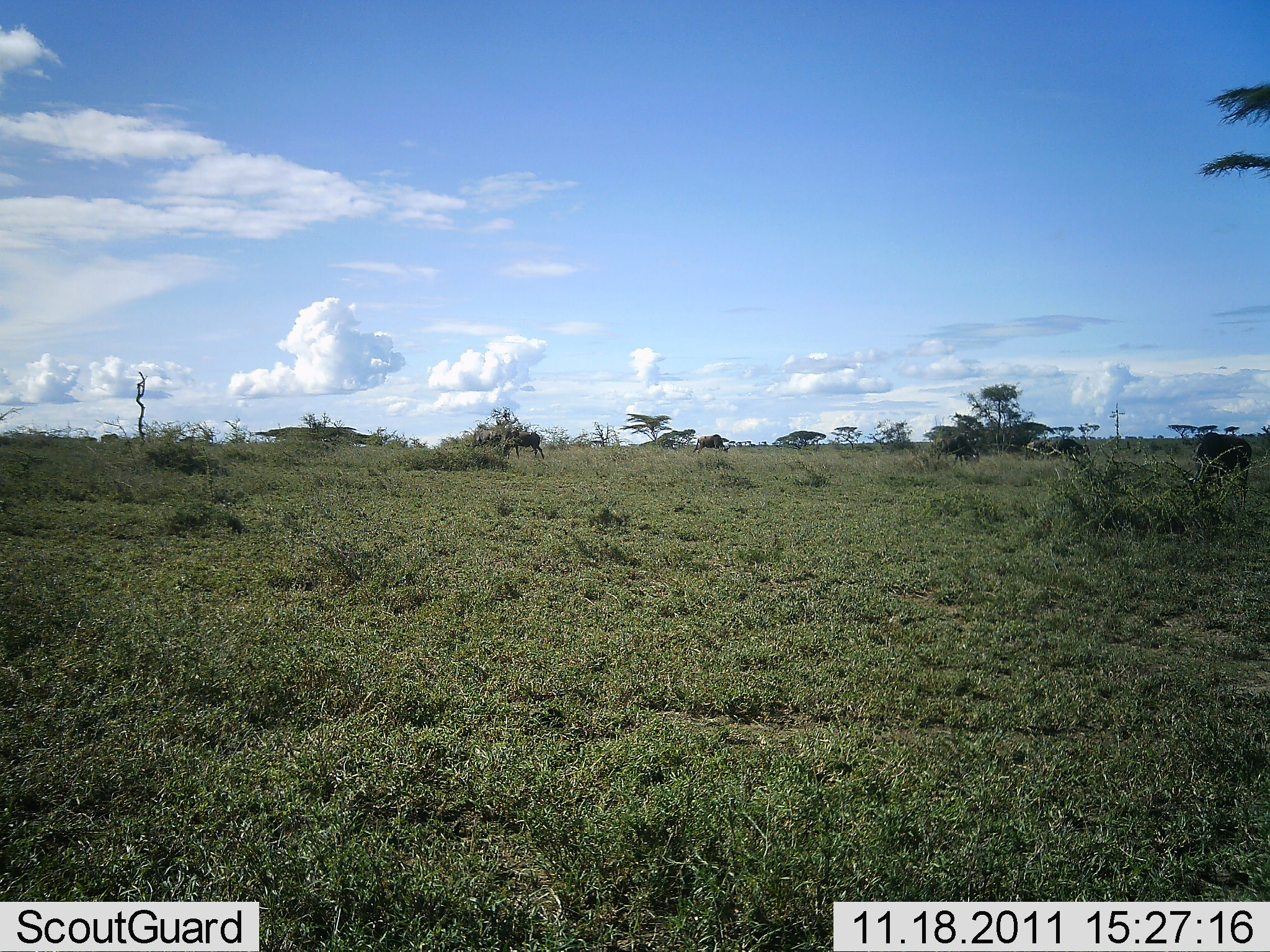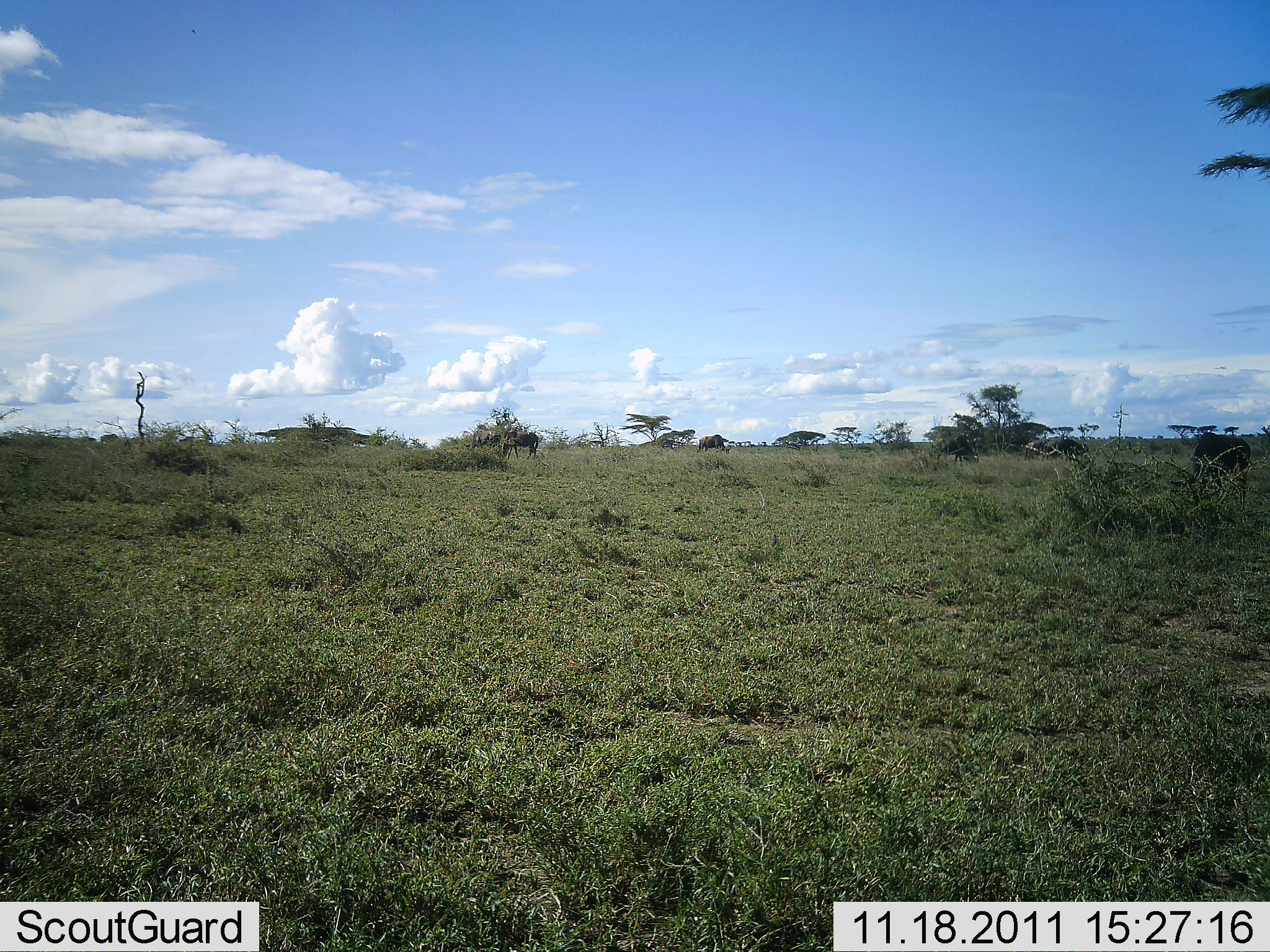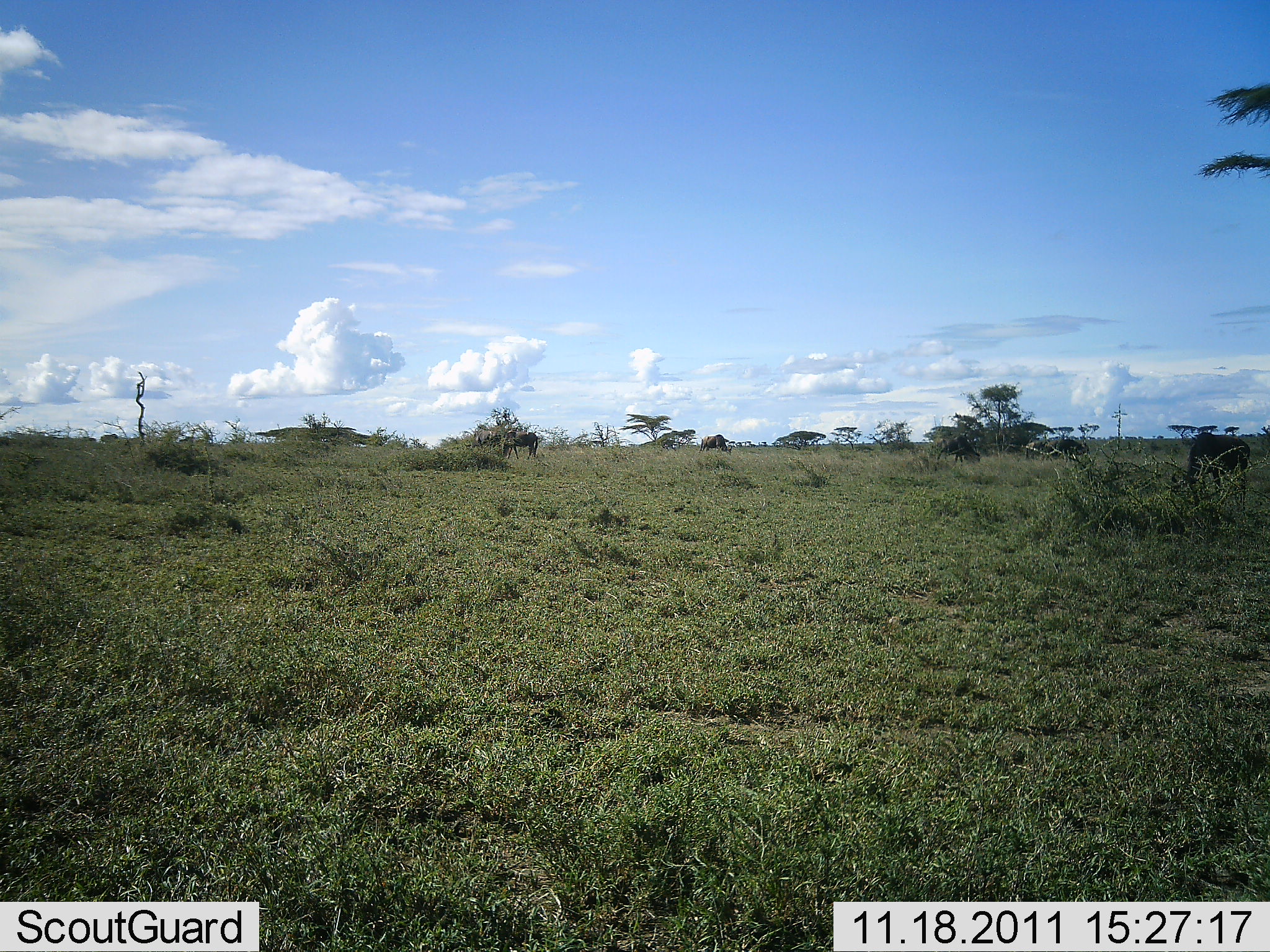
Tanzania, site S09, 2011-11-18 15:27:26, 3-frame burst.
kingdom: Animalia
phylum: Chordata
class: Mammalia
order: Artiodactyla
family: Bovidae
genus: Connochaetes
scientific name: Connochaetes taurinus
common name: blue wildebeest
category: wildebeest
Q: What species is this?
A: Wildebeest (blue wildebeest) (Connochaetes taurinus).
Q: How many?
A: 3.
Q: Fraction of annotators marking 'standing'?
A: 38%.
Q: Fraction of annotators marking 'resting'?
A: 0%.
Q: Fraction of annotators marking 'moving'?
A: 0%.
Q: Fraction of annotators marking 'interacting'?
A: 0%.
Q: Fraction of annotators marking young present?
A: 0%.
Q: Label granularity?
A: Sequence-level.